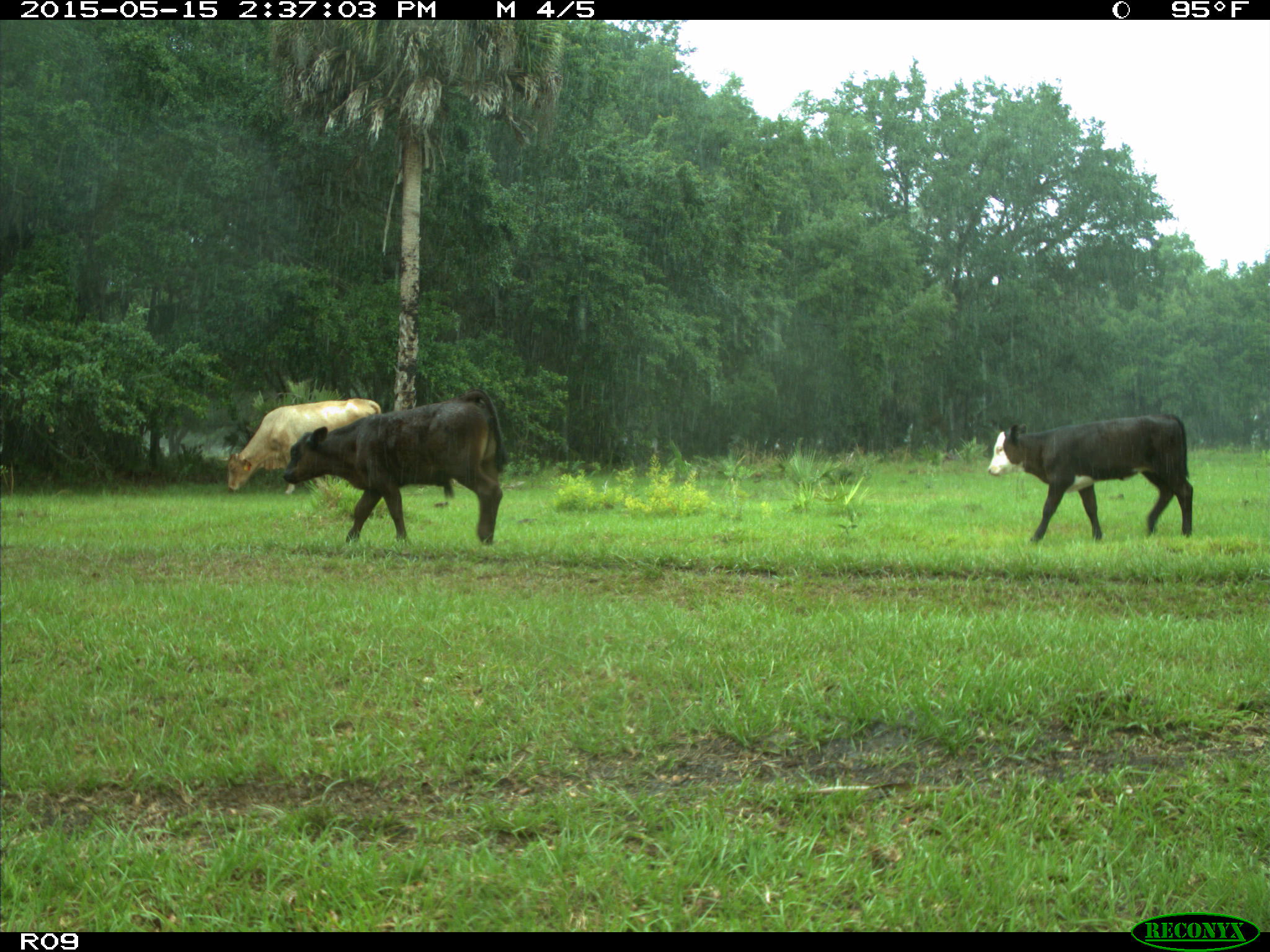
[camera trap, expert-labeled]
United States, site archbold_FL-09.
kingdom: Animalia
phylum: Chordata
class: Mammalia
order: Artiodactyla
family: Bovidae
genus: Bos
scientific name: Bos taurus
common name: domestic cow